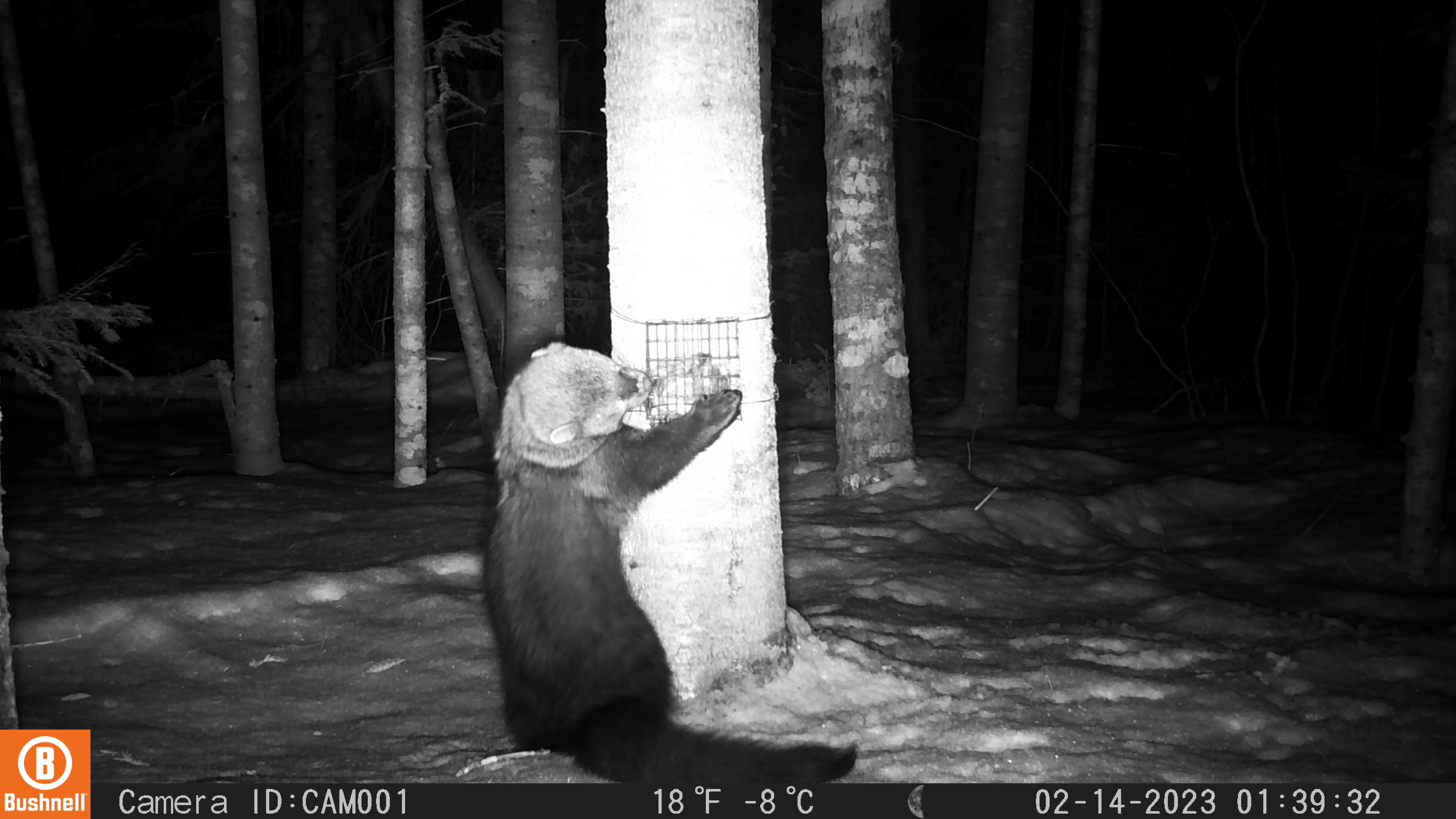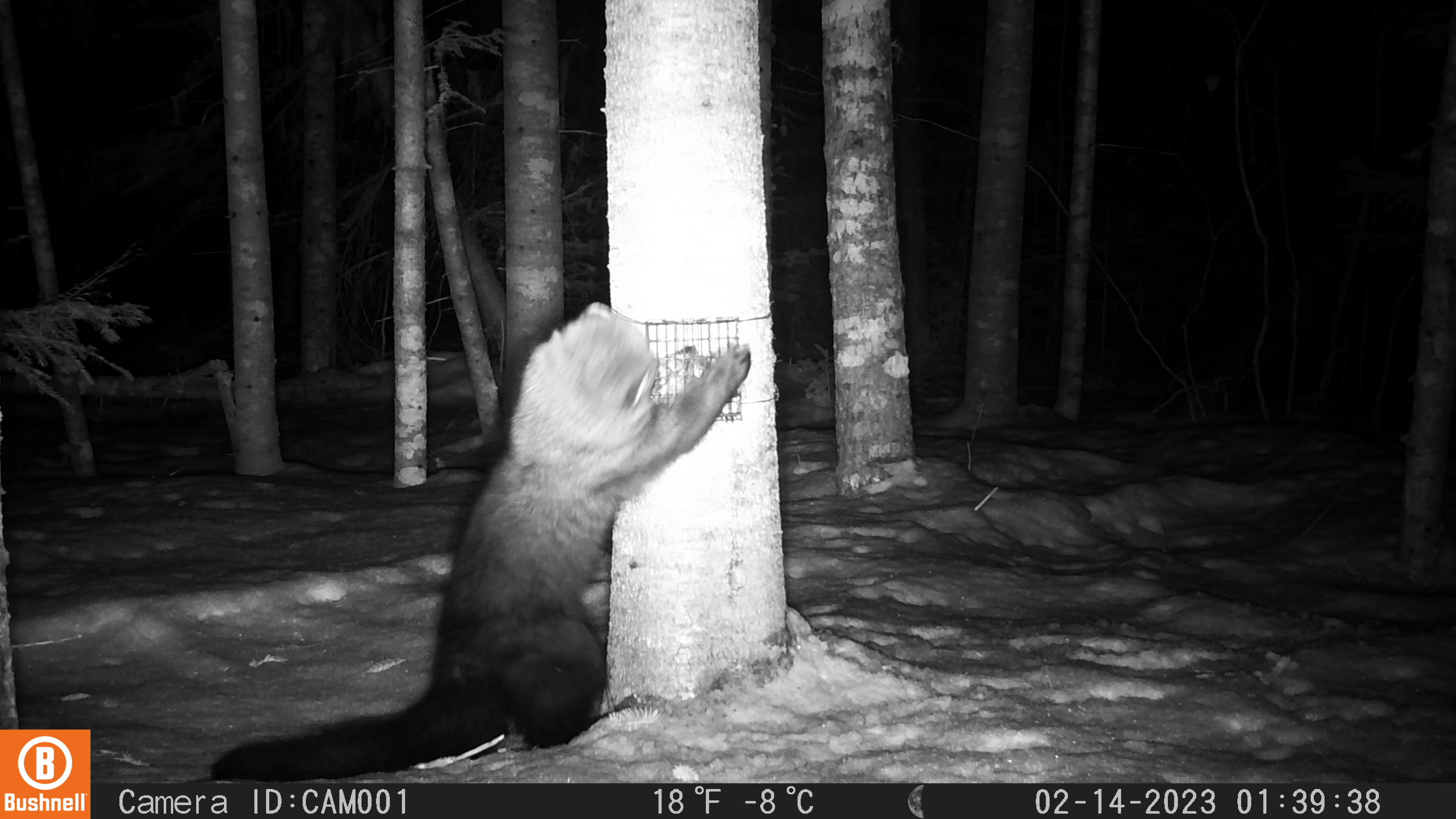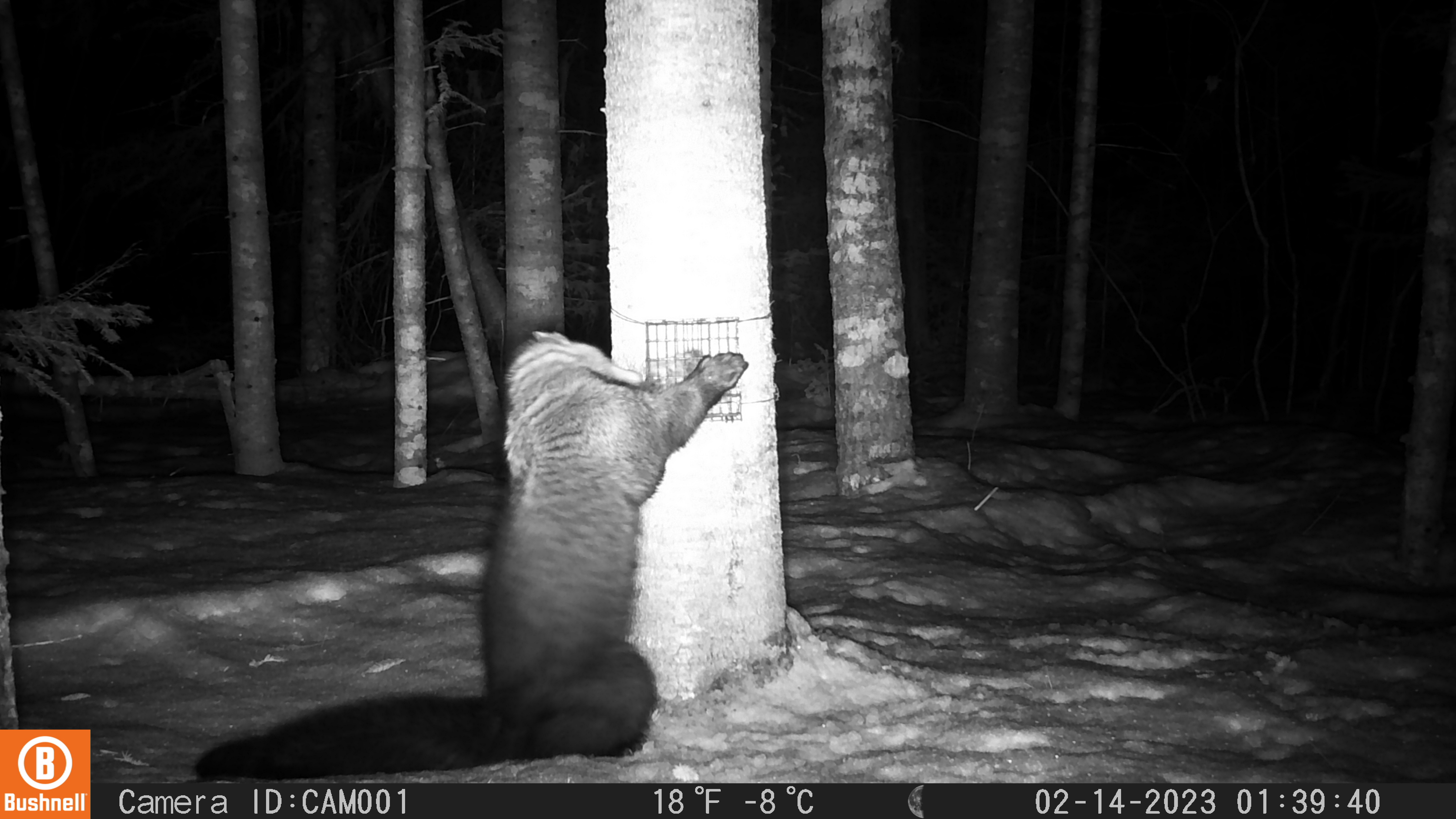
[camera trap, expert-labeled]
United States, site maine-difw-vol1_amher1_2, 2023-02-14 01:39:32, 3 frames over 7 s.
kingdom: Animalia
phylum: Chordata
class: Mammalia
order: Carnivora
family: Mustelidae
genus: Pekania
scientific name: Pekania pennanti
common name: fisher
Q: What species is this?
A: Fisher (Pekania pennanti).